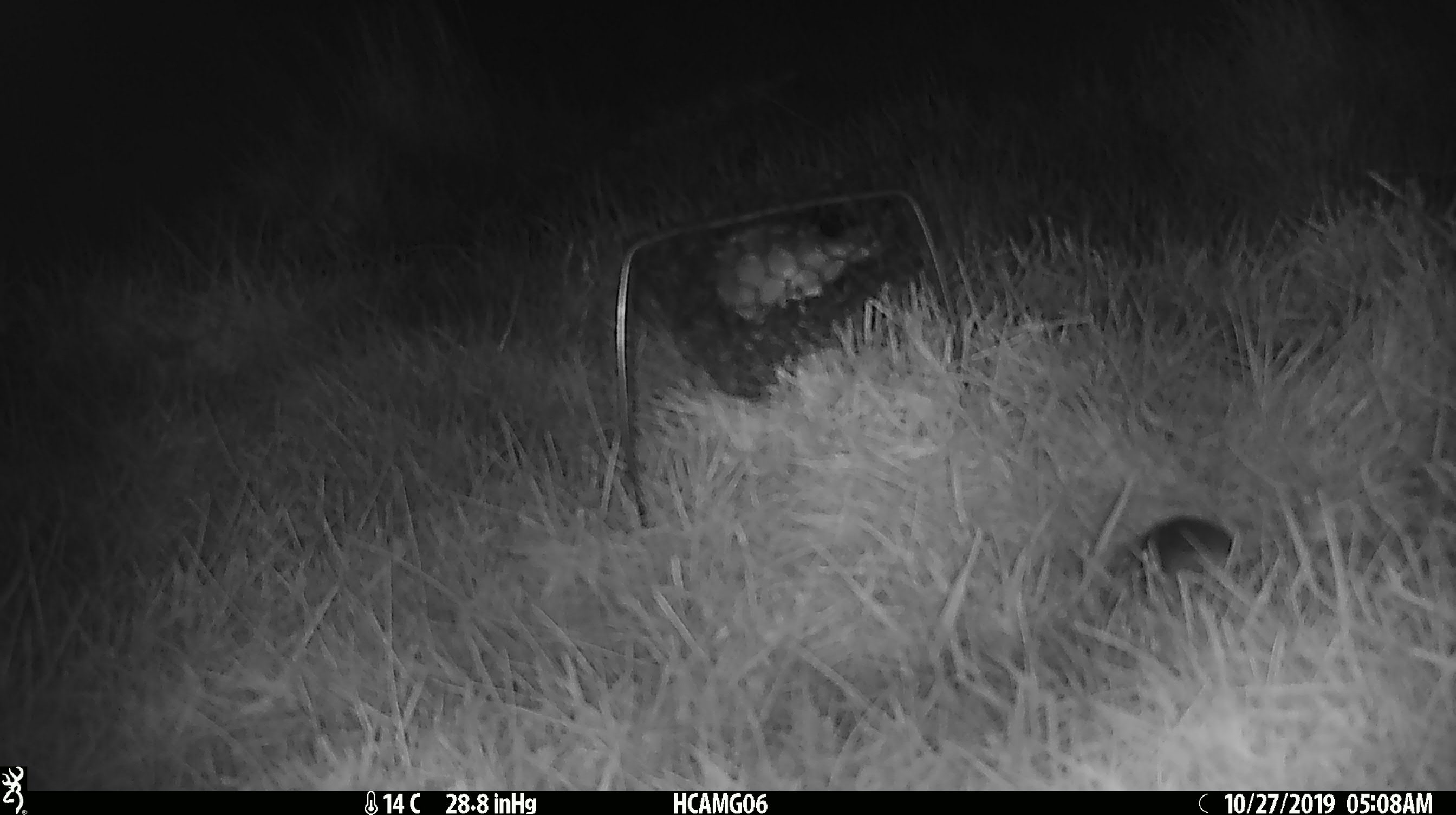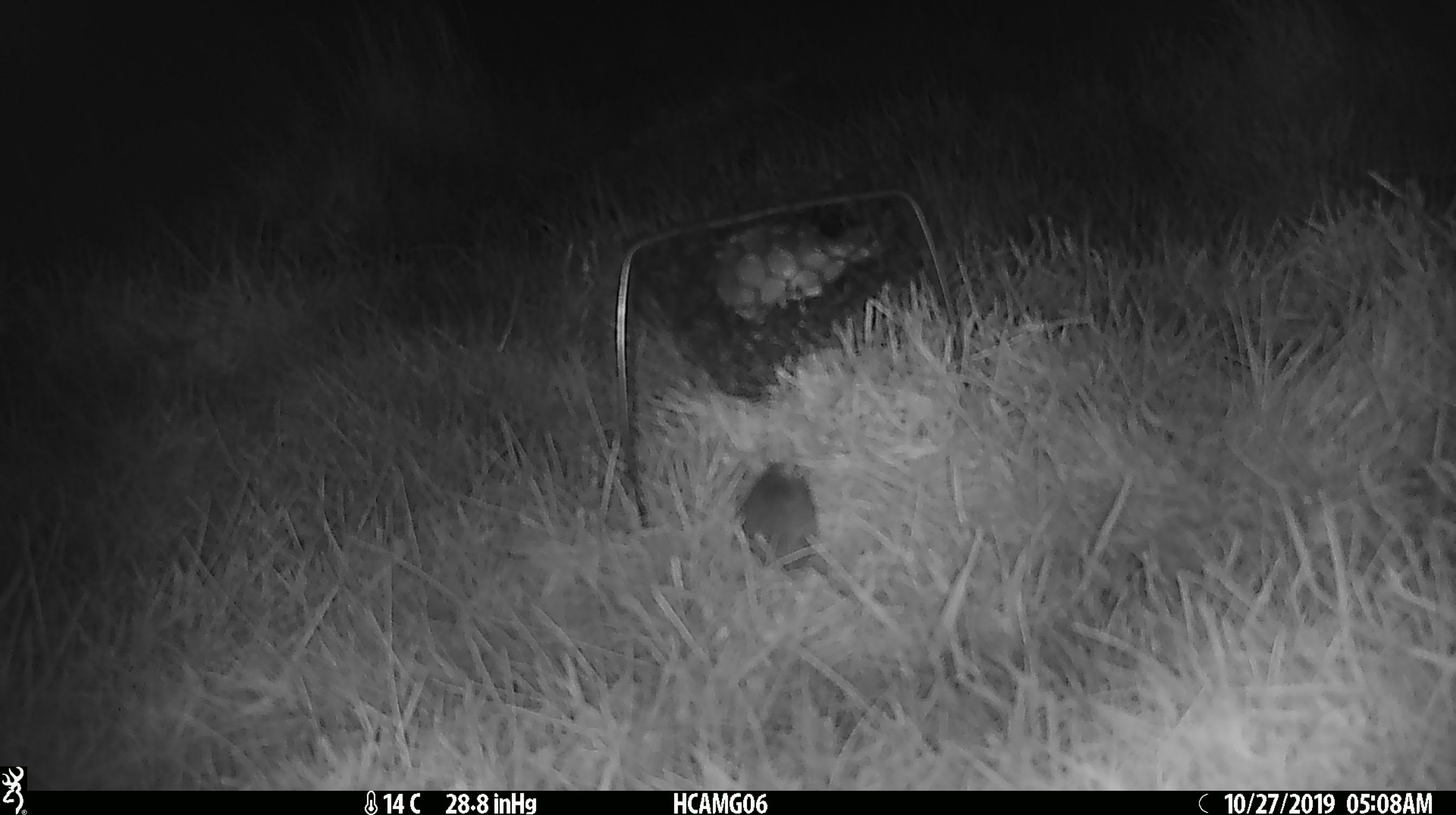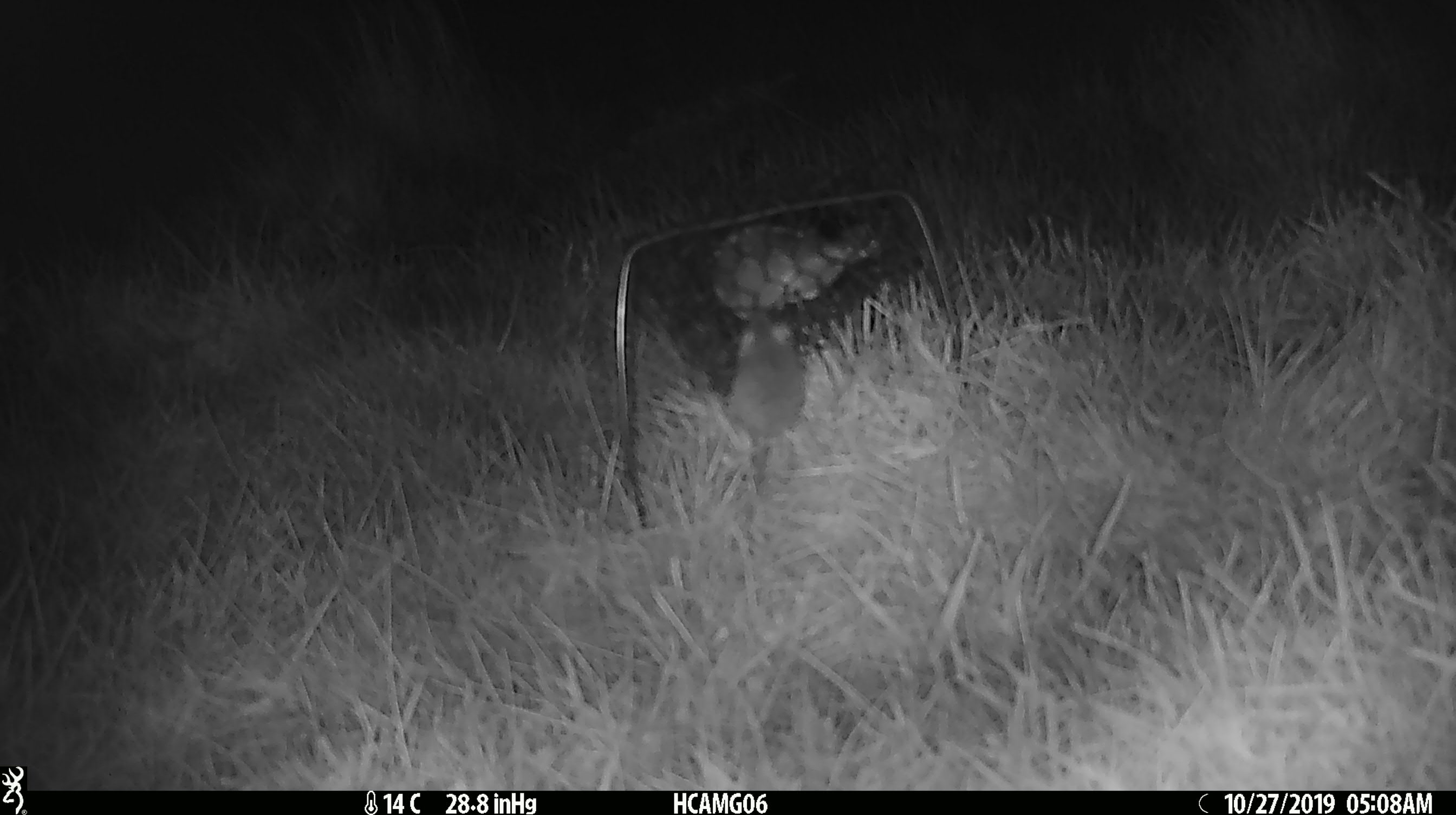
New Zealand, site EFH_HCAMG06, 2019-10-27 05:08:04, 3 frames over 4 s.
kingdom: Animalia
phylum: Chordata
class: Mammalia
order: Rodentia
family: Muridae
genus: Mus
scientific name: Mus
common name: mouse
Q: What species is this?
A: Mouse (Mus).